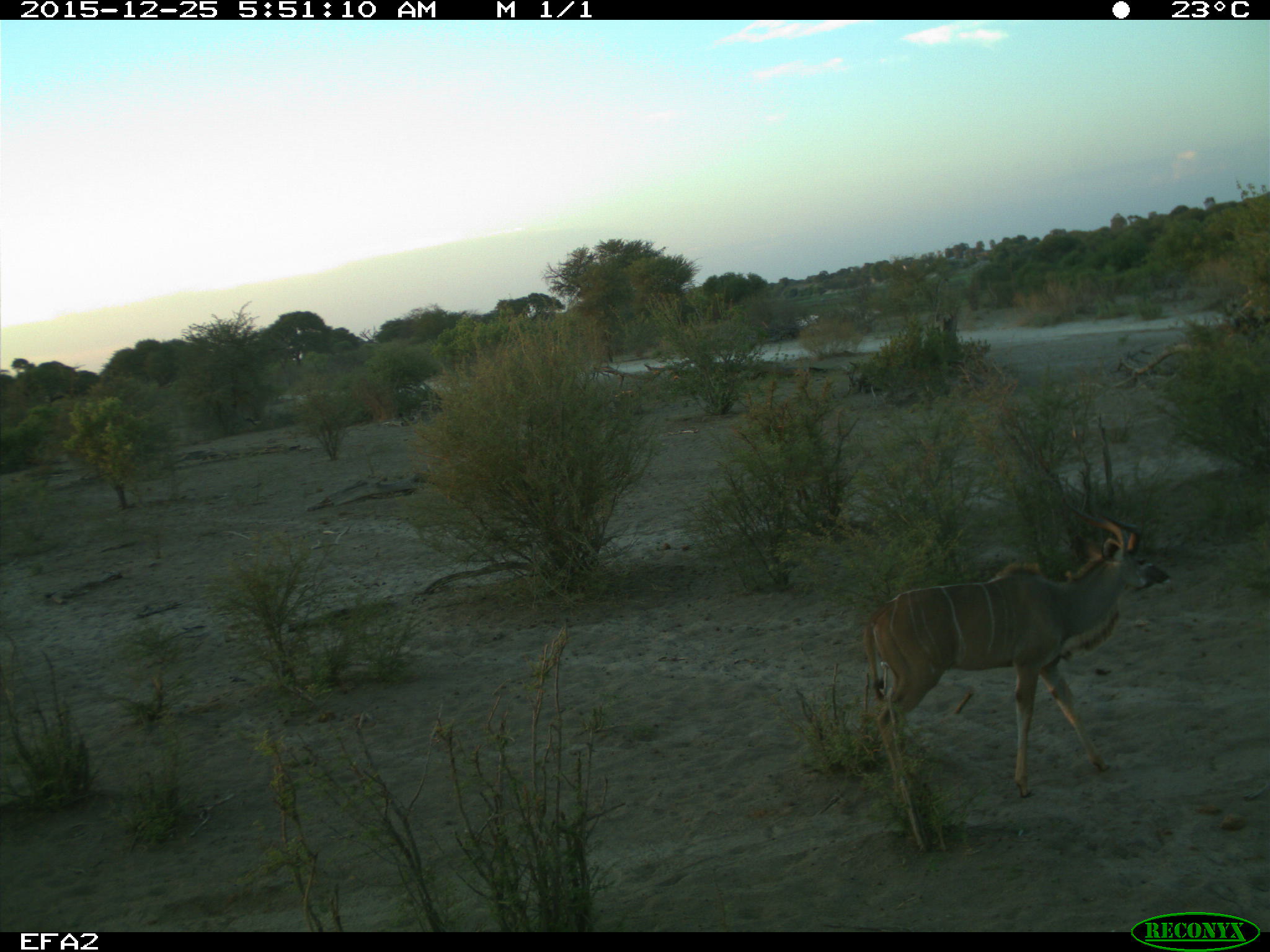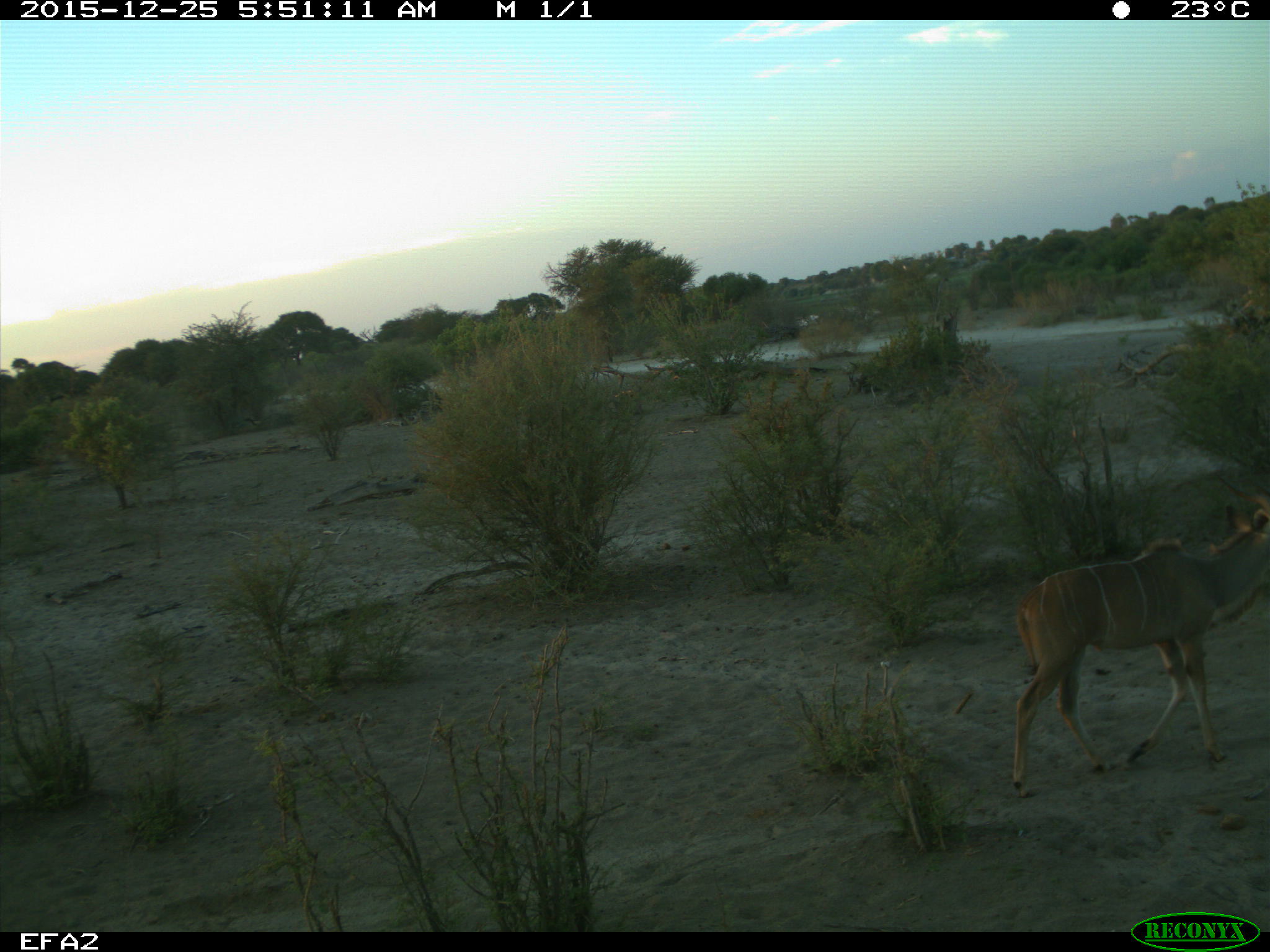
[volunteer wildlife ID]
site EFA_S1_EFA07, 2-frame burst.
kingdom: Animalia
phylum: Chordata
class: Mammalia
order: Artiodactyla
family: Bovidae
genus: Tragelaphus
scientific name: Tragelaphus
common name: kudu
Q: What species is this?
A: Kudu (Tragelaphus).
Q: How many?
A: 1.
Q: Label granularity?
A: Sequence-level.